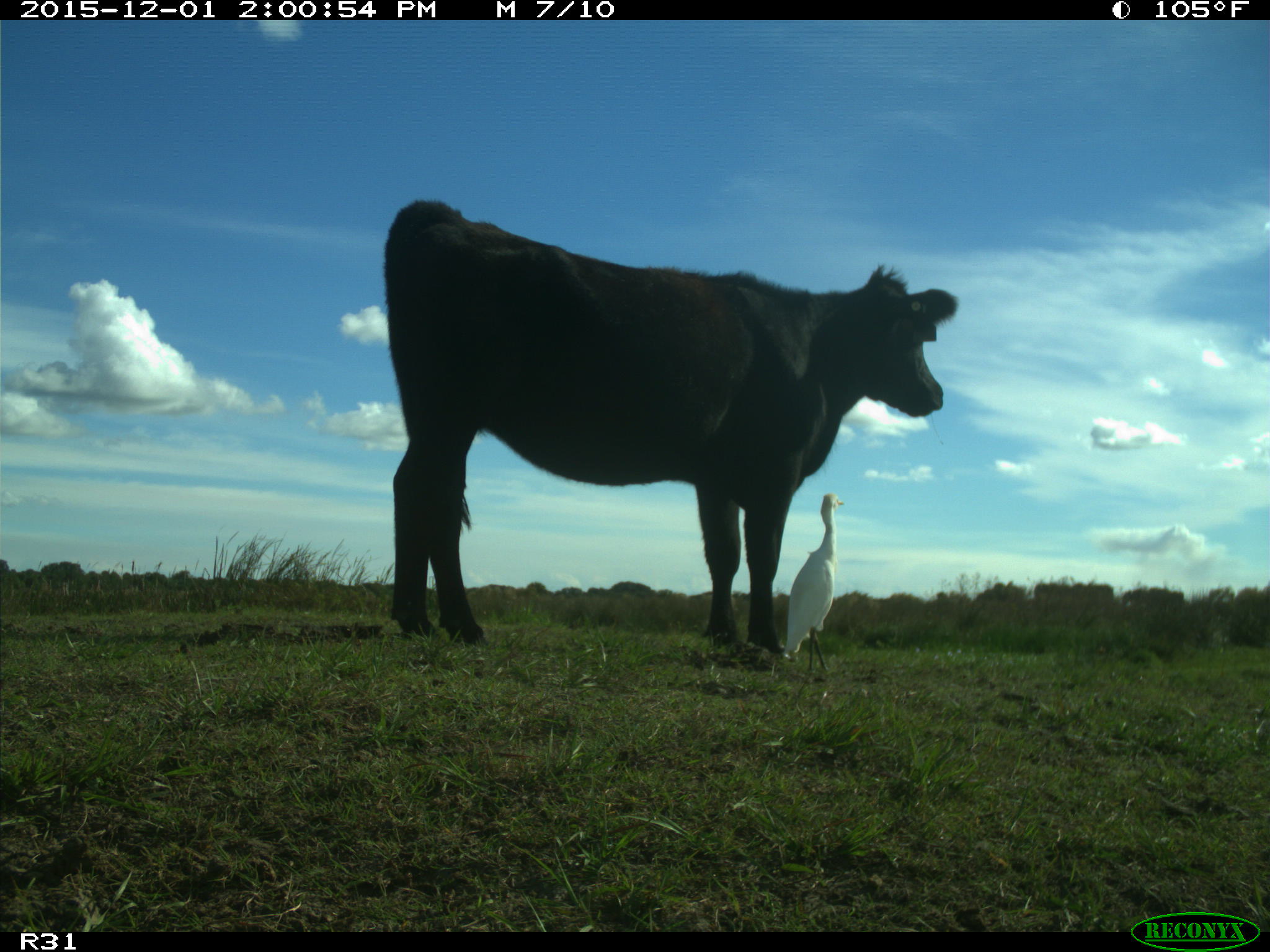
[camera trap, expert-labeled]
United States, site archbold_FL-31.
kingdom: Animalia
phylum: Chordata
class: Mammalia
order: Artiodactyla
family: Bovidae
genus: Bos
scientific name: Bos taurus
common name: domestic cow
Bos taurus (domestic cow).